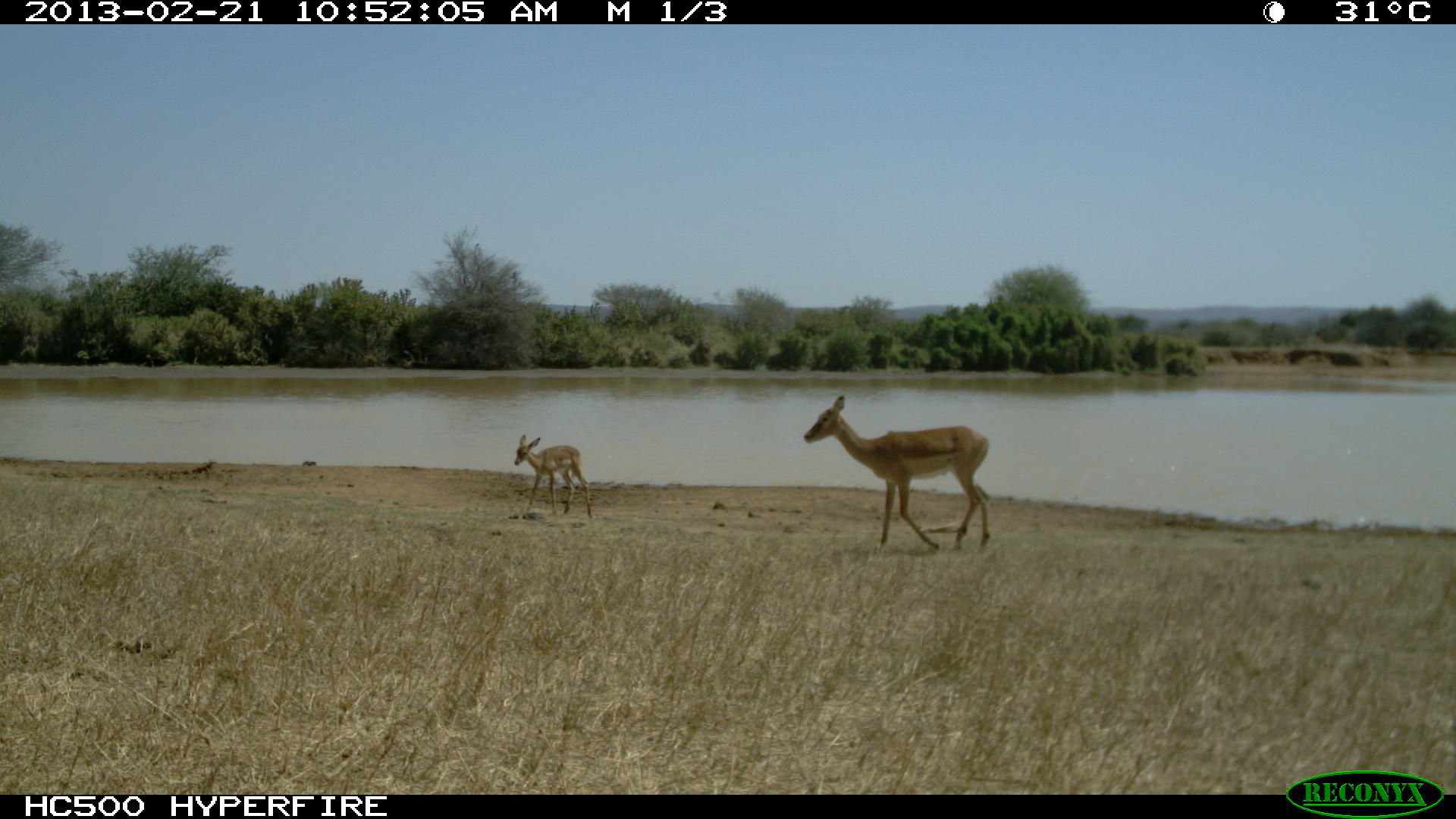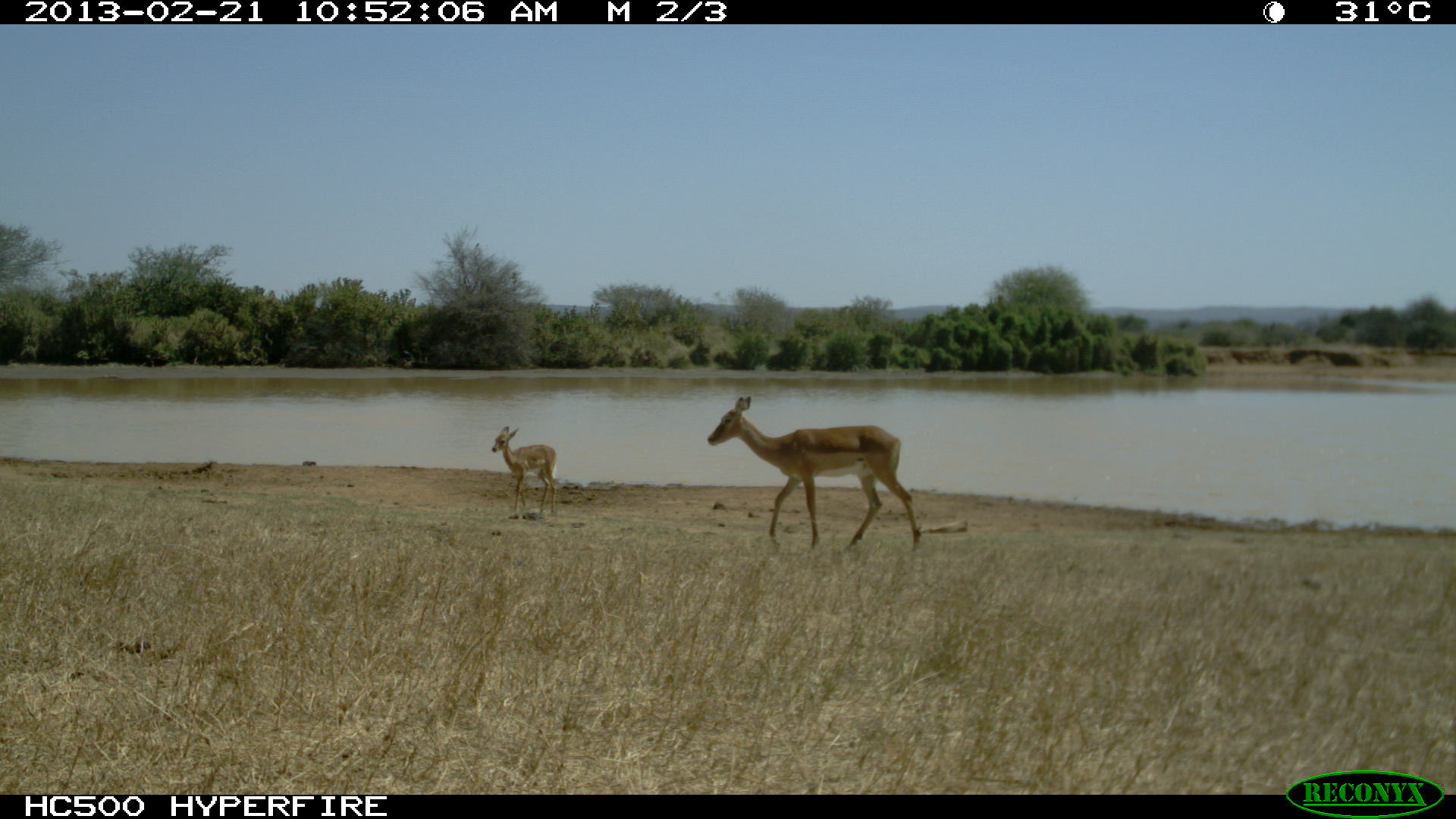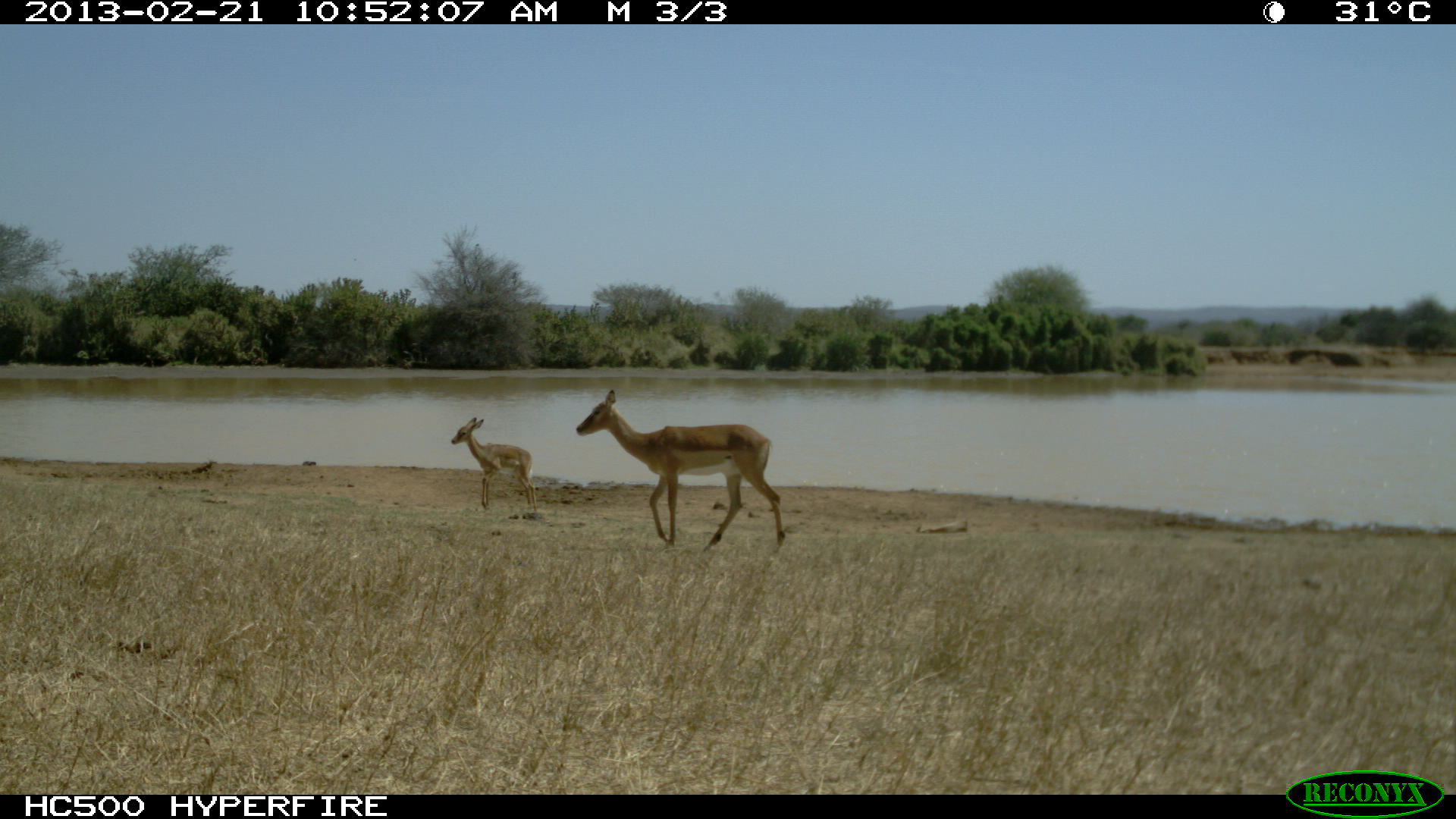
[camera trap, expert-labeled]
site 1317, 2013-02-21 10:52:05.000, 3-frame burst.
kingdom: Animalia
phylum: Chordata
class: Mammalia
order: Artiodactyla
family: Bovidae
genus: Aepyceros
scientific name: Aepyceros melampus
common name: impala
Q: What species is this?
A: Aepyceros melampus (impala).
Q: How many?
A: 2.